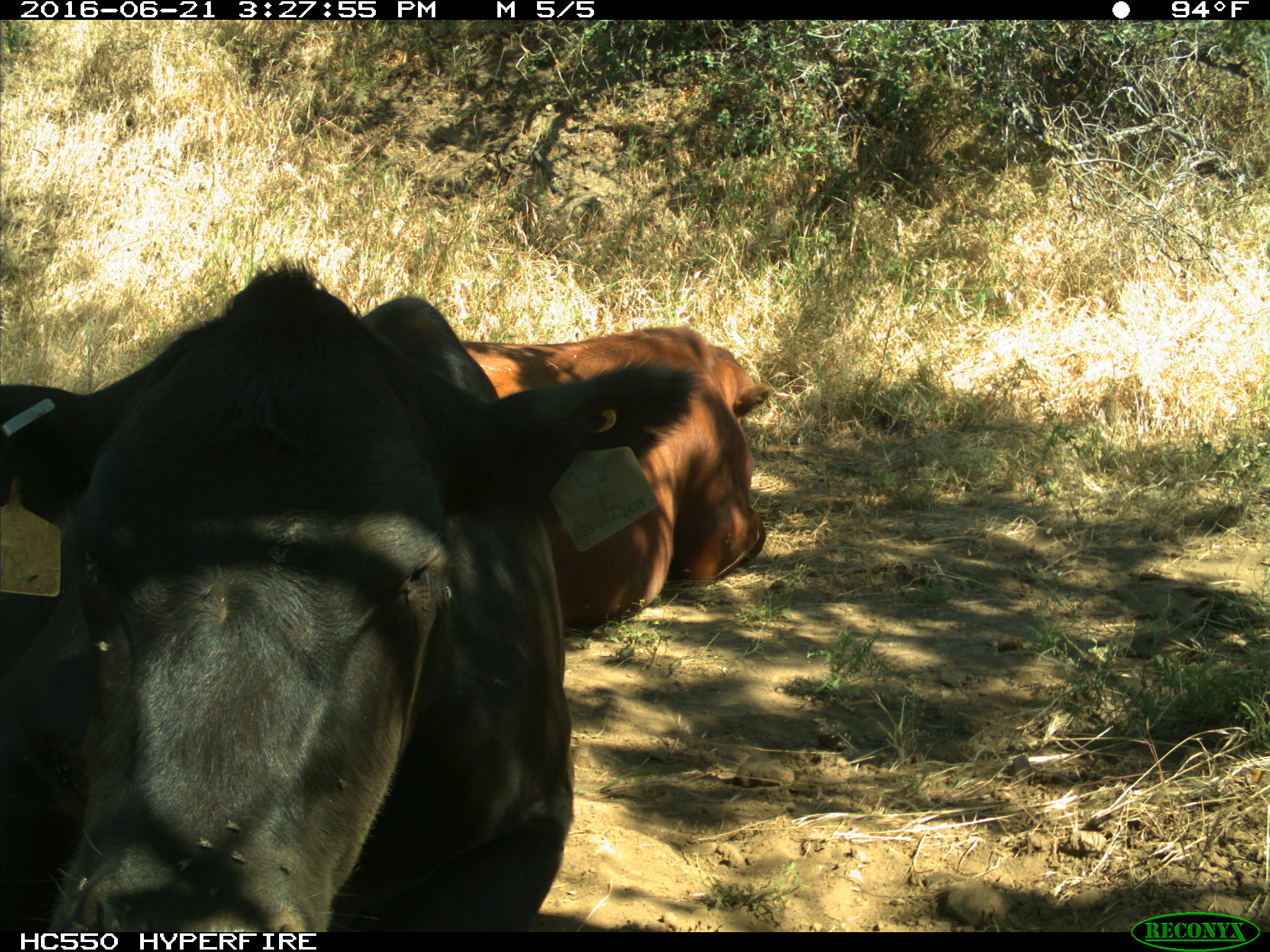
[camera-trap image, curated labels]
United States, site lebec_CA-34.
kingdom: Animalia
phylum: Chordata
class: Mammalia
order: Artiodactyla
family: Bovidae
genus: Bos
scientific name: Bos taurus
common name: domestic cow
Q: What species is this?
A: Bos taurus (domestic cow).